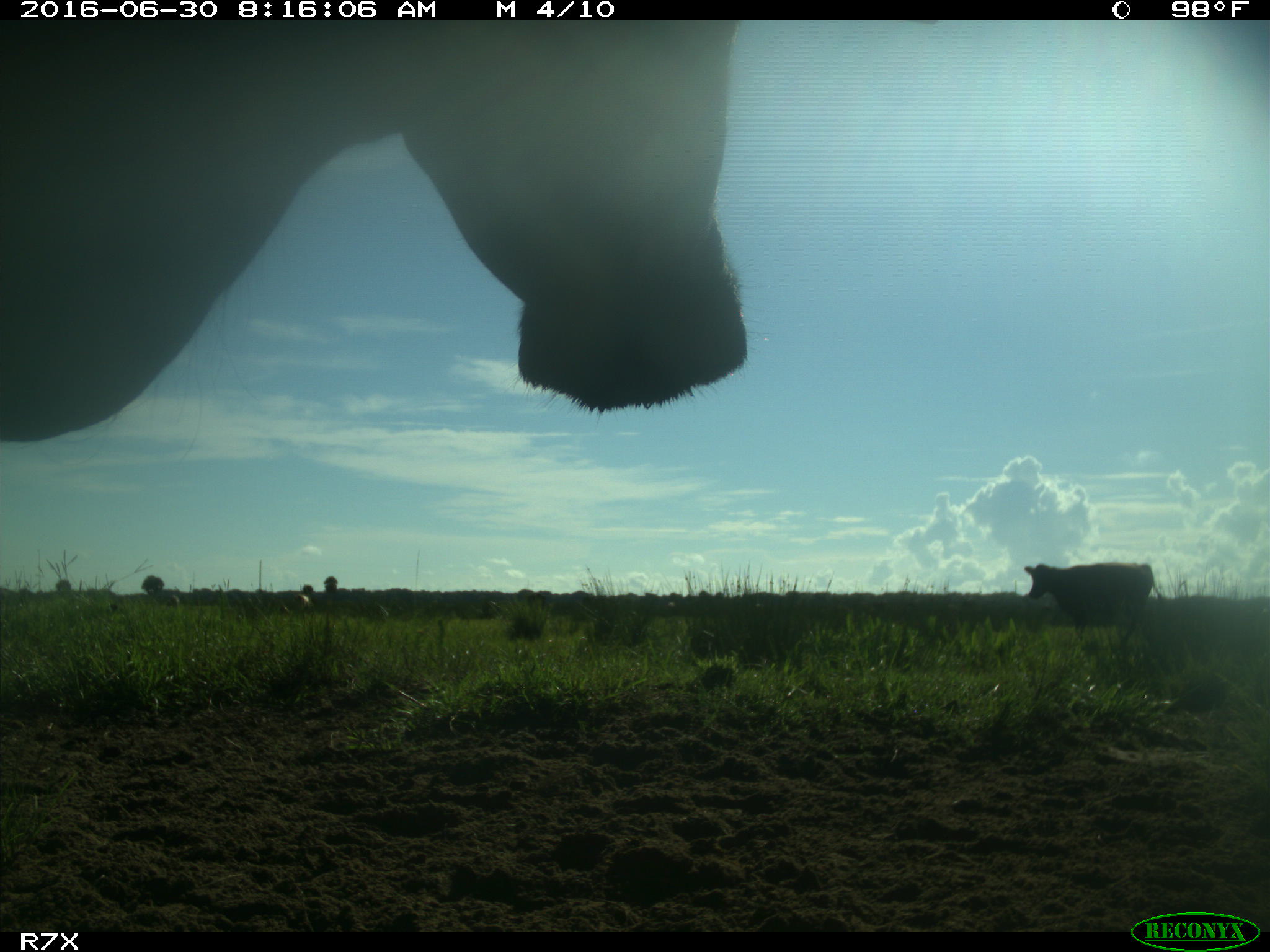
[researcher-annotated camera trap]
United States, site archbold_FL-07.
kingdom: Animalia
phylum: Chordata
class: Mammalia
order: Artiodactyla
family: Bovidae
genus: Bos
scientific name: Bos taurus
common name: domestic cow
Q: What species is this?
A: Bos taurus (domestic cow).